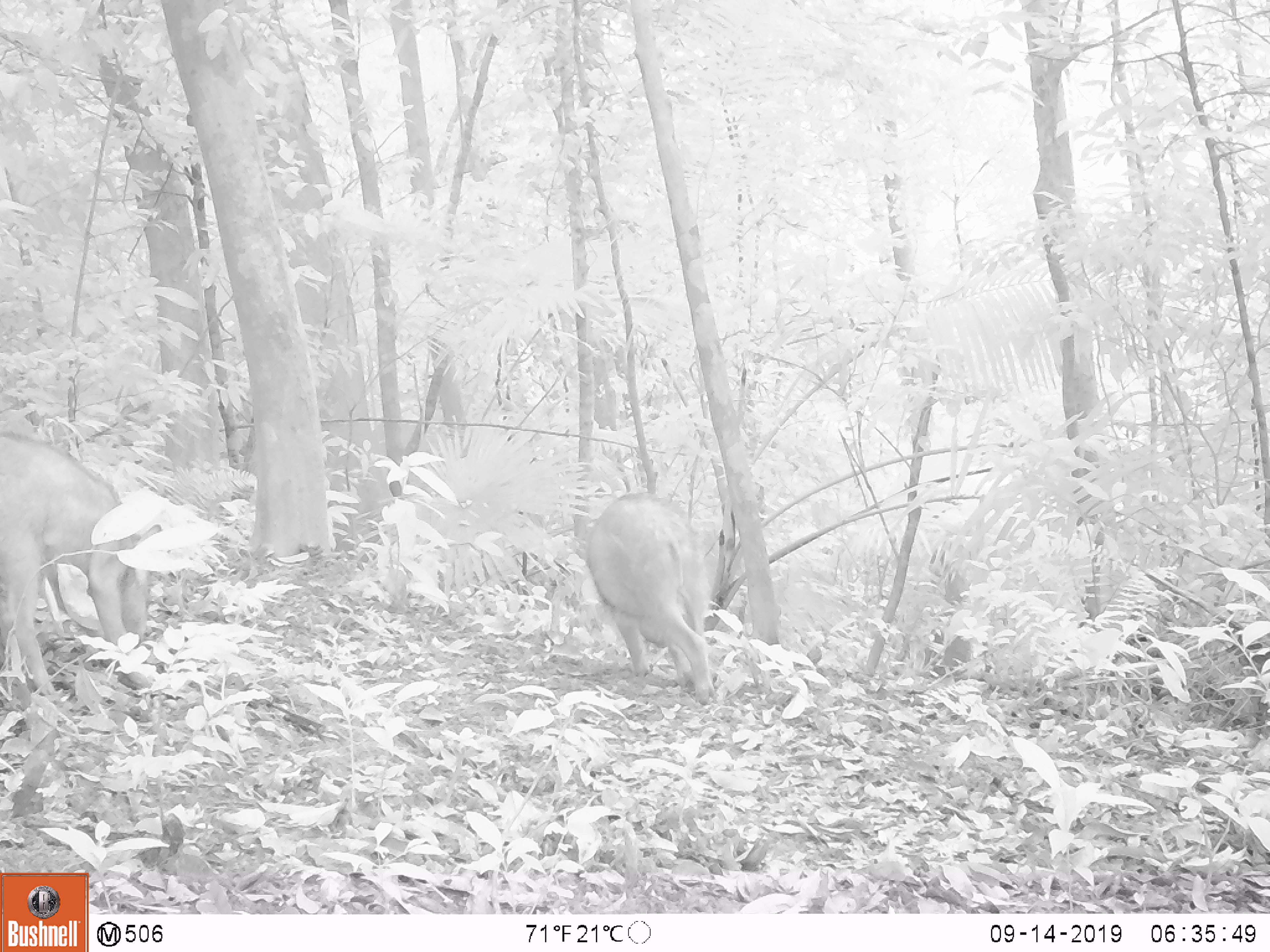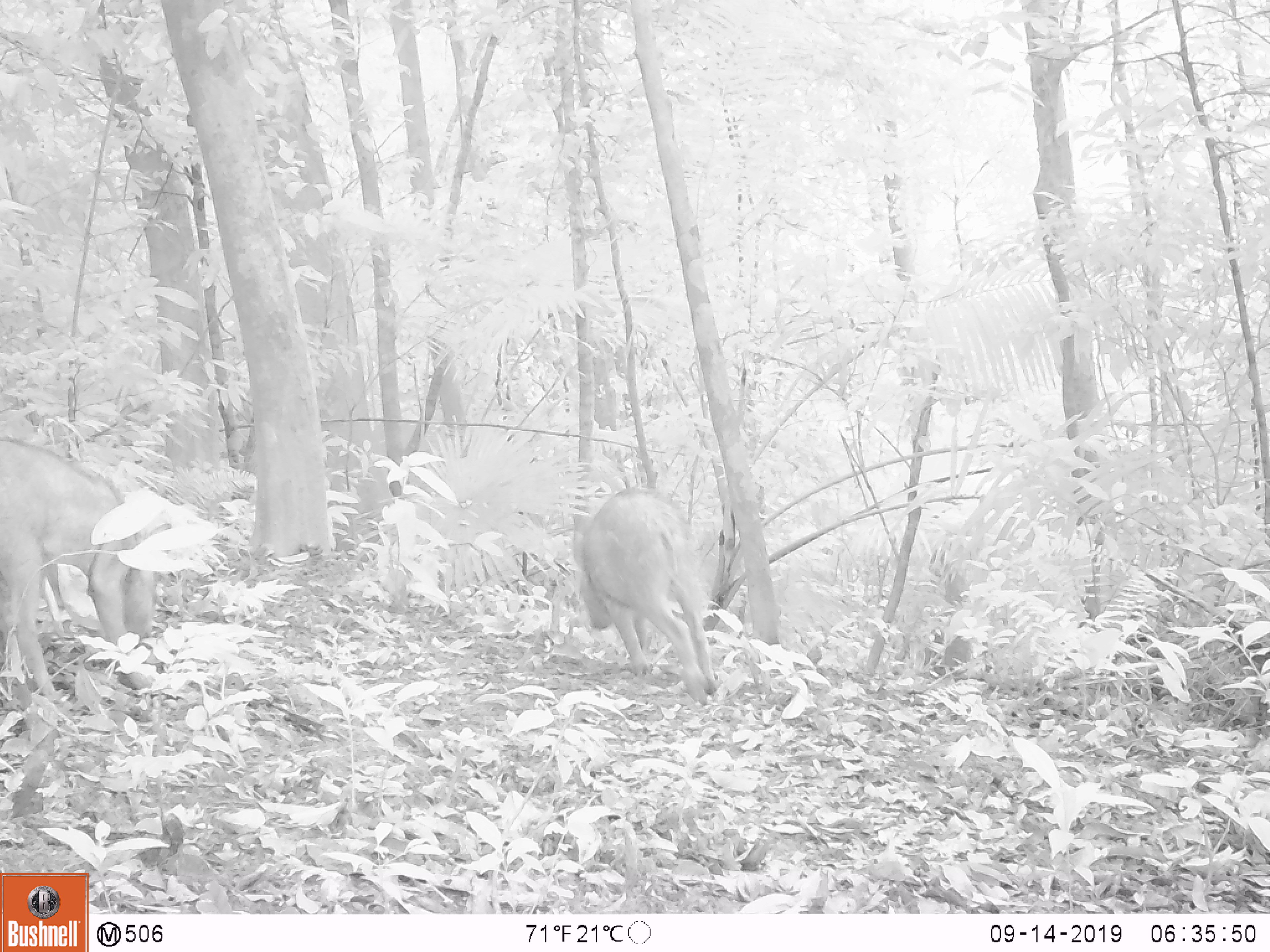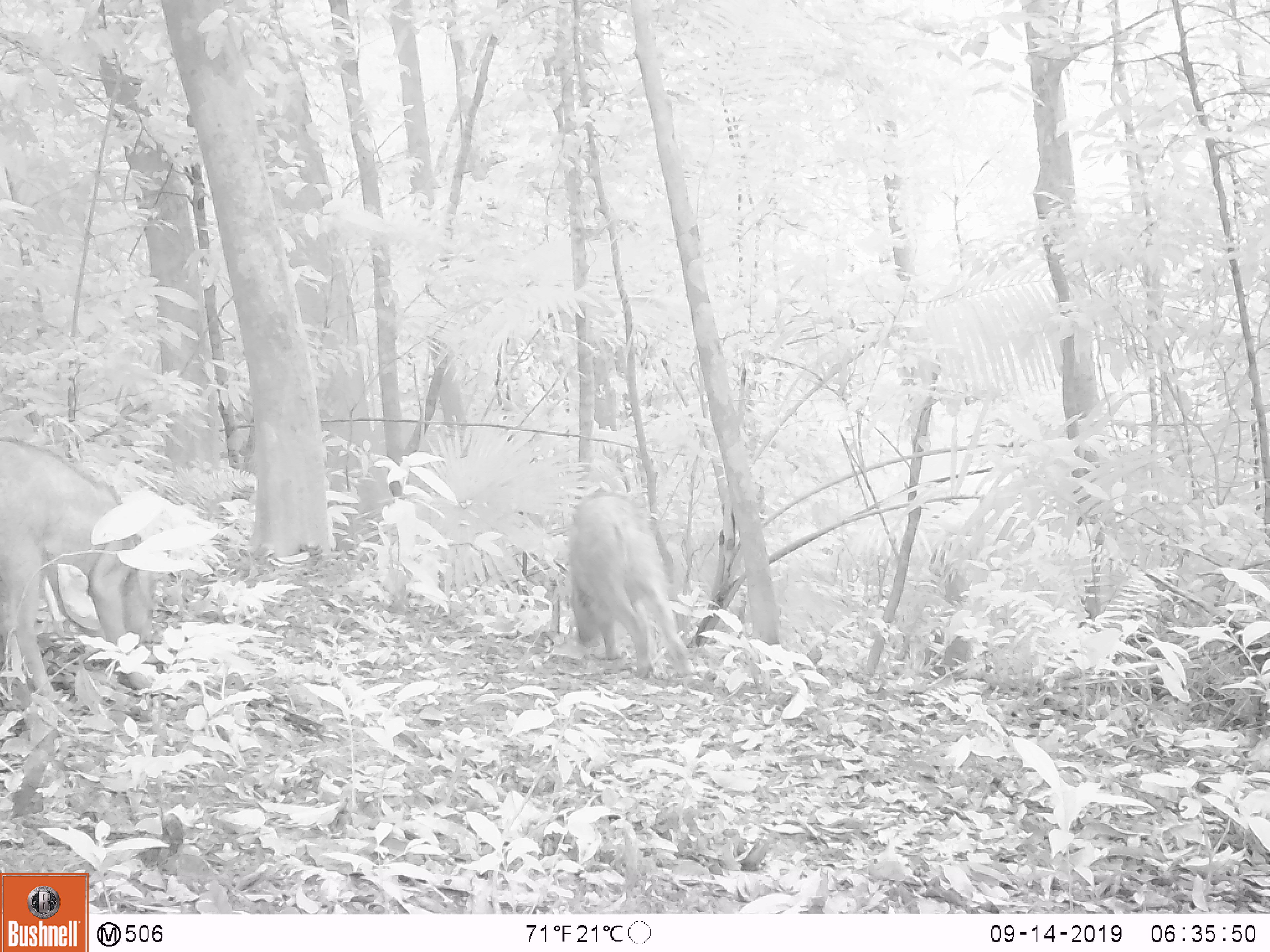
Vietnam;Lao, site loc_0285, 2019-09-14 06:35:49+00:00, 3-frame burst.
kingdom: Animalia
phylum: Chordata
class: Mammalia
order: Artiodactyla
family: Suidae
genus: Sus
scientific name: Sus scrofa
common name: eurasian wild pig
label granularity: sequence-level